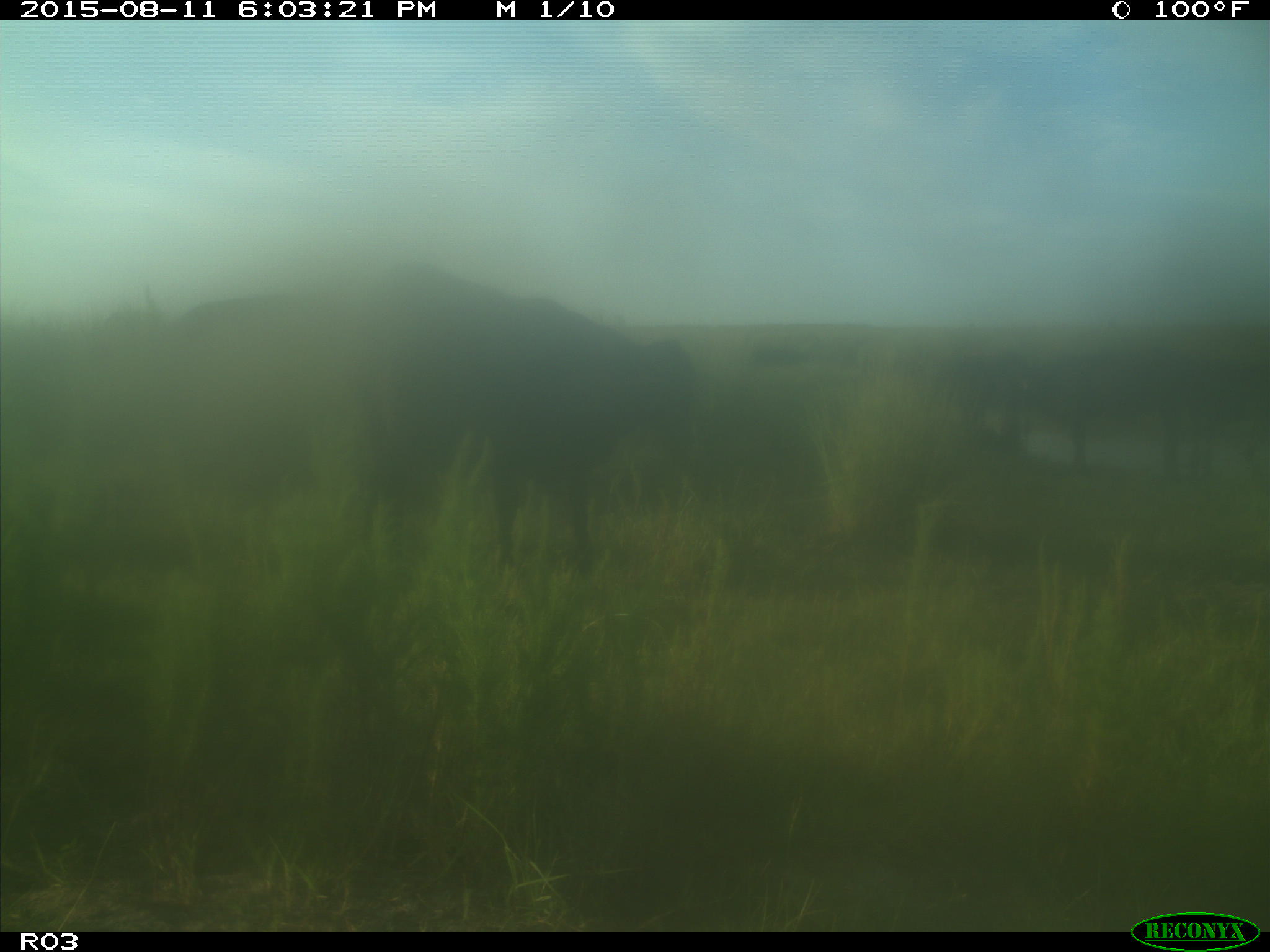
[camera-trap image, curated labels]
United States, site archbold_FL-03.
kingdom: Animalia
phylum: Chordata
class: Mammalia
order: Artiodactyla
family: Bovidae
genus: Bos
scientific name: Bos taurus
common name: domestic cow